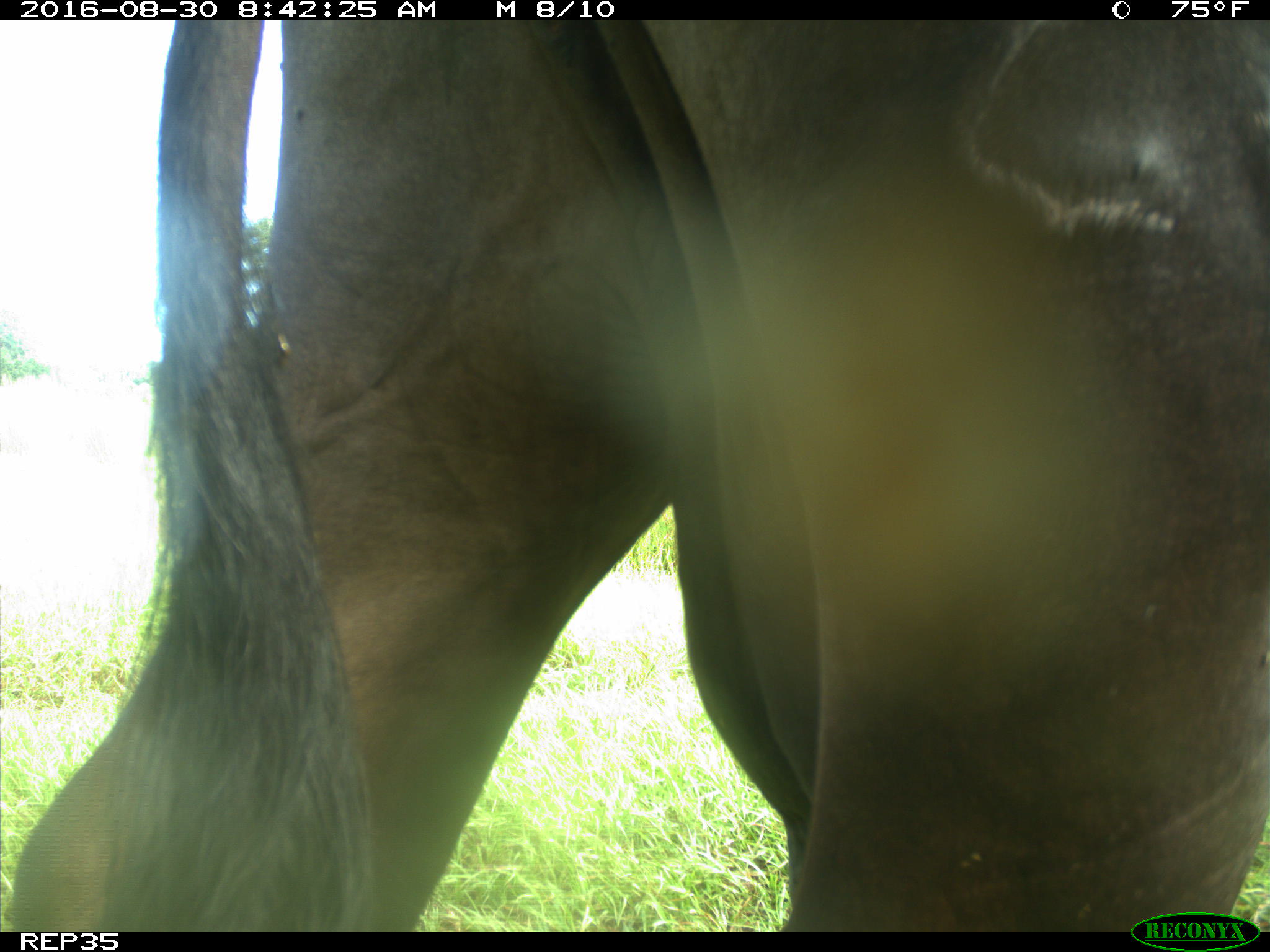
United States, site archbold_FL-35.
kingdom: Animalia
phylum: Chordata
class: Mammalia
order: Artiodactyla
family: Bovidae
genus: Bos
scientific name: Bos taurus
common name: domestic cow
Bos taurus (domestic cow).